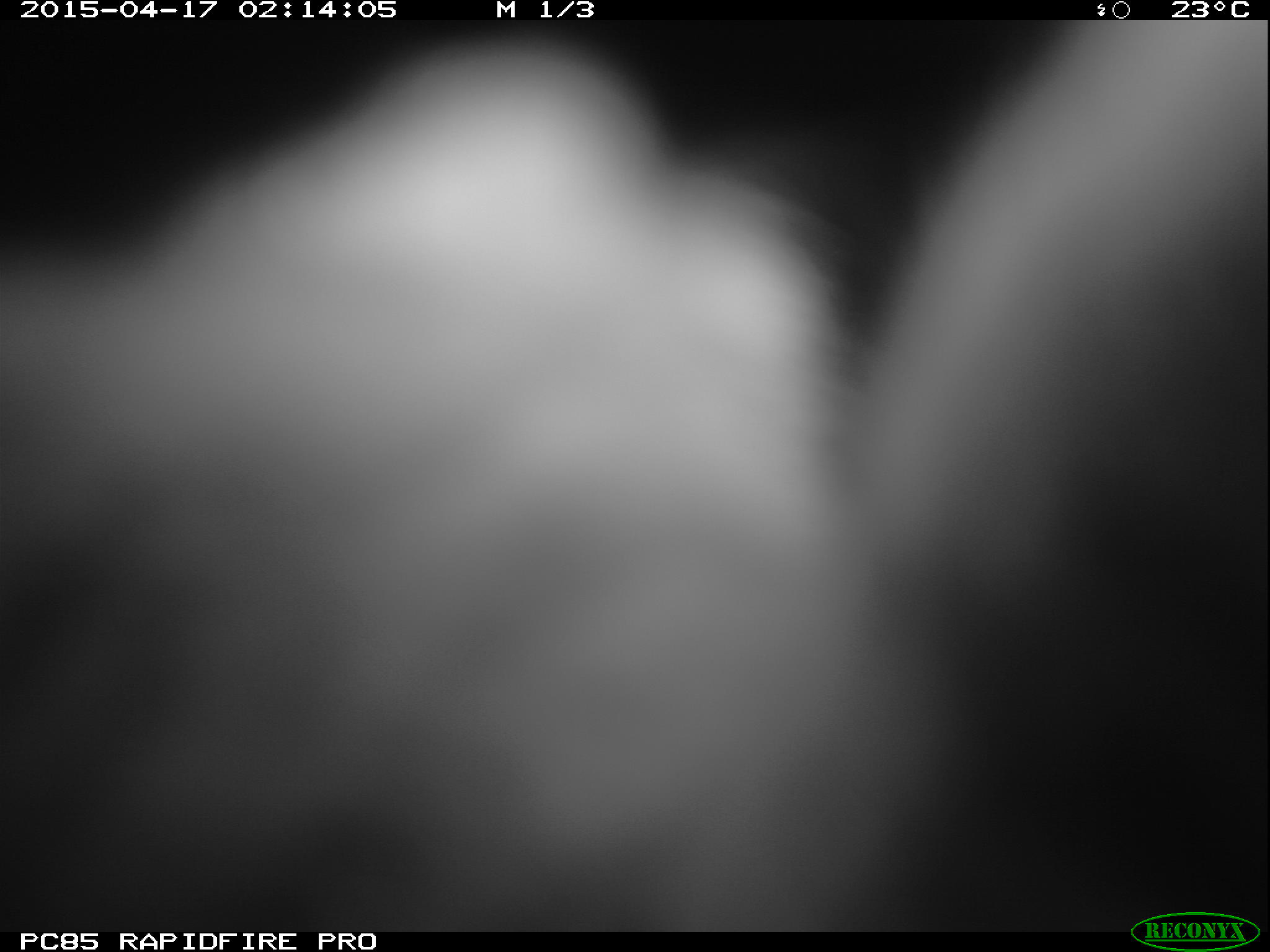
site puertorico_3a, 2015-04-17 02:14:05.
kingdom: Animalia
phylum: Chordata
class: Mammalia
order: Artiodactyla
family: Bovidae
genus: Capra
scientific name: Capra hircus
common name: goat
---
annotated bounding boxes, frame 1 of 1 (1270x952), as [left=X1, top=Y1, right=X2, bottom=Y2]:
goat: [left=0, top=20, right=1269, bottom=905]